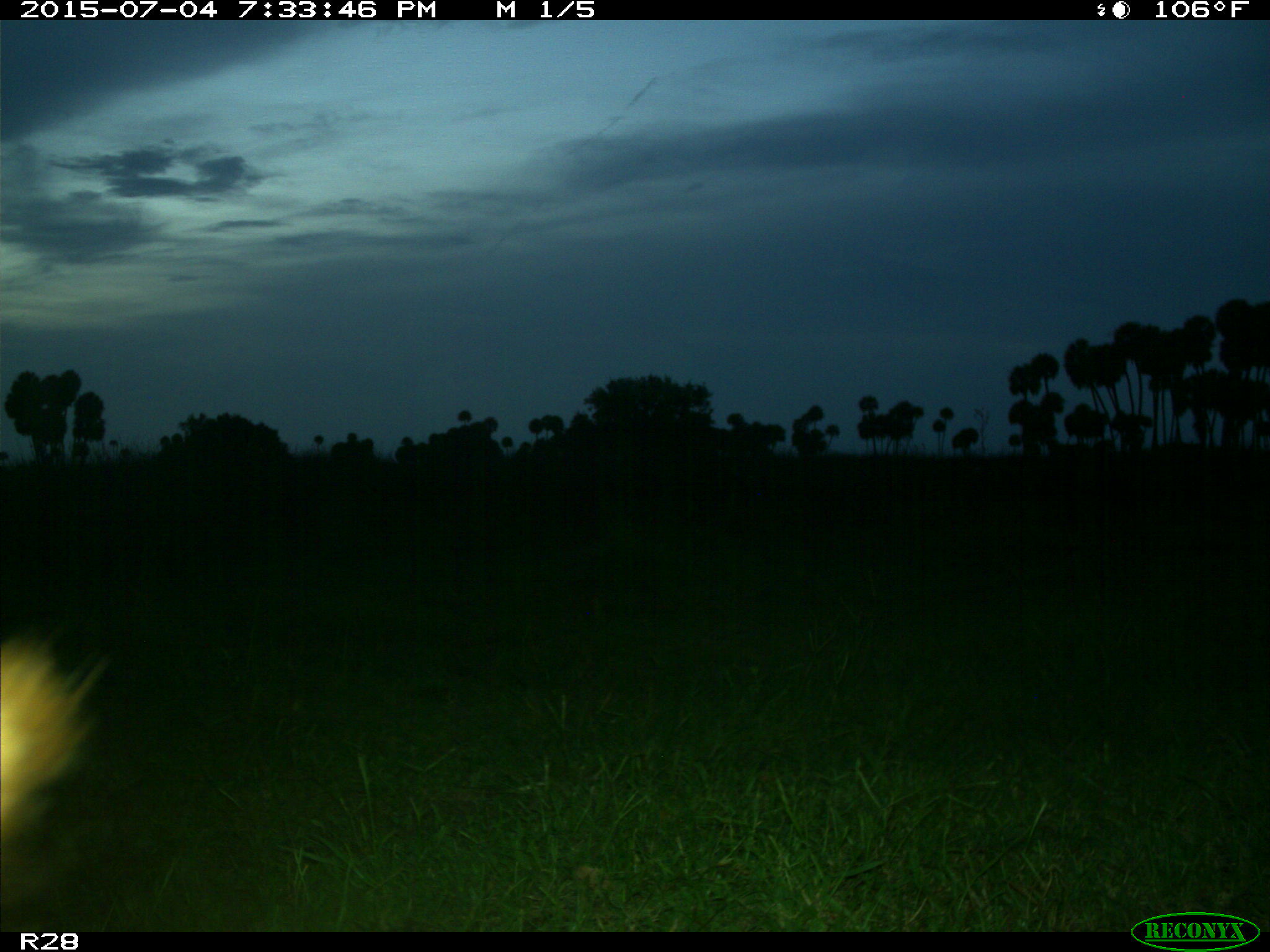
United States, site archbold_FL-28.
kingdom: Animalia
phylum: Chordata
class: Mammalia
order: Artiodactyla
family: Bovidae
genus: Bos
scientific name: Bos taurus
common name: domestic cow